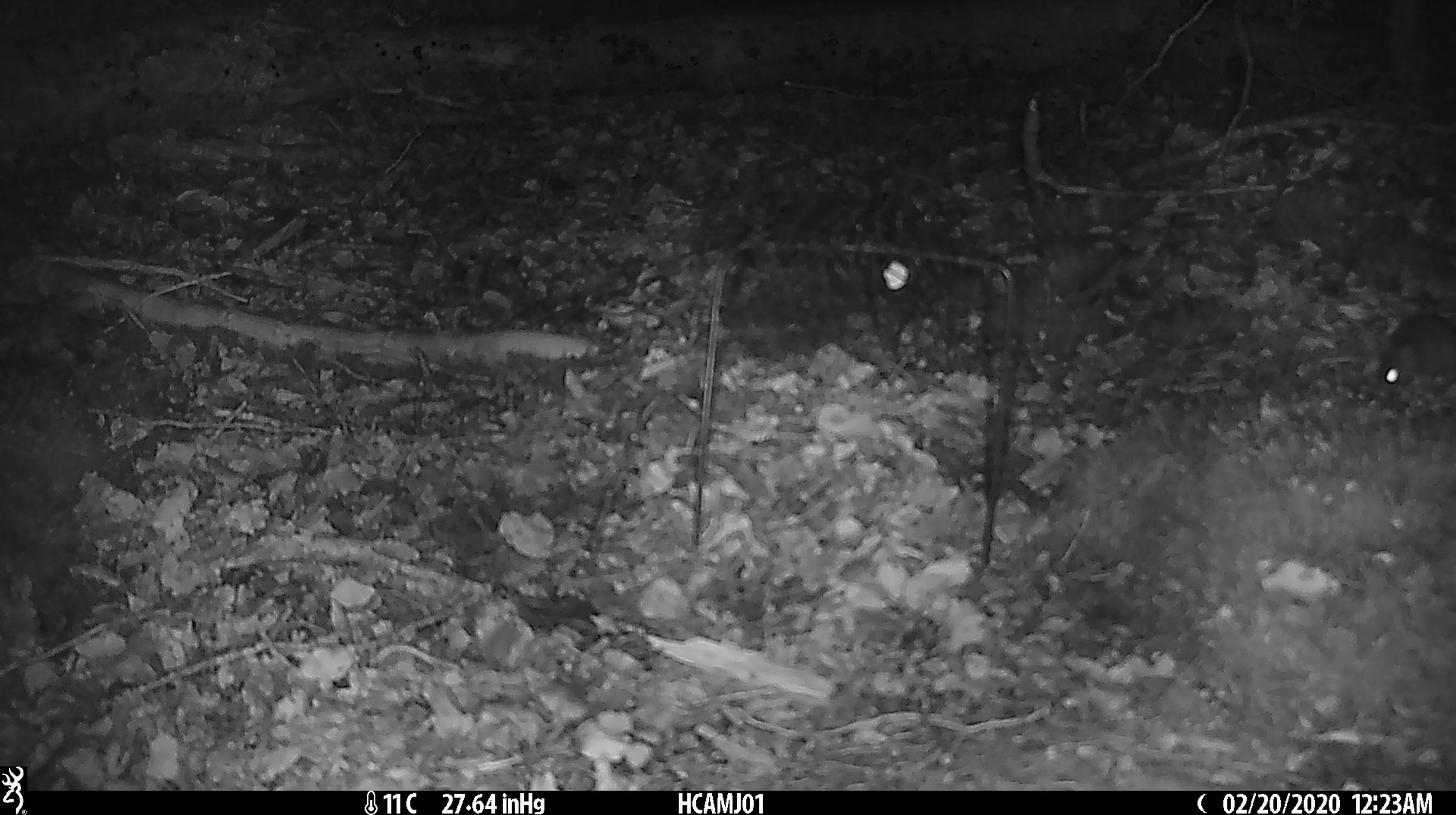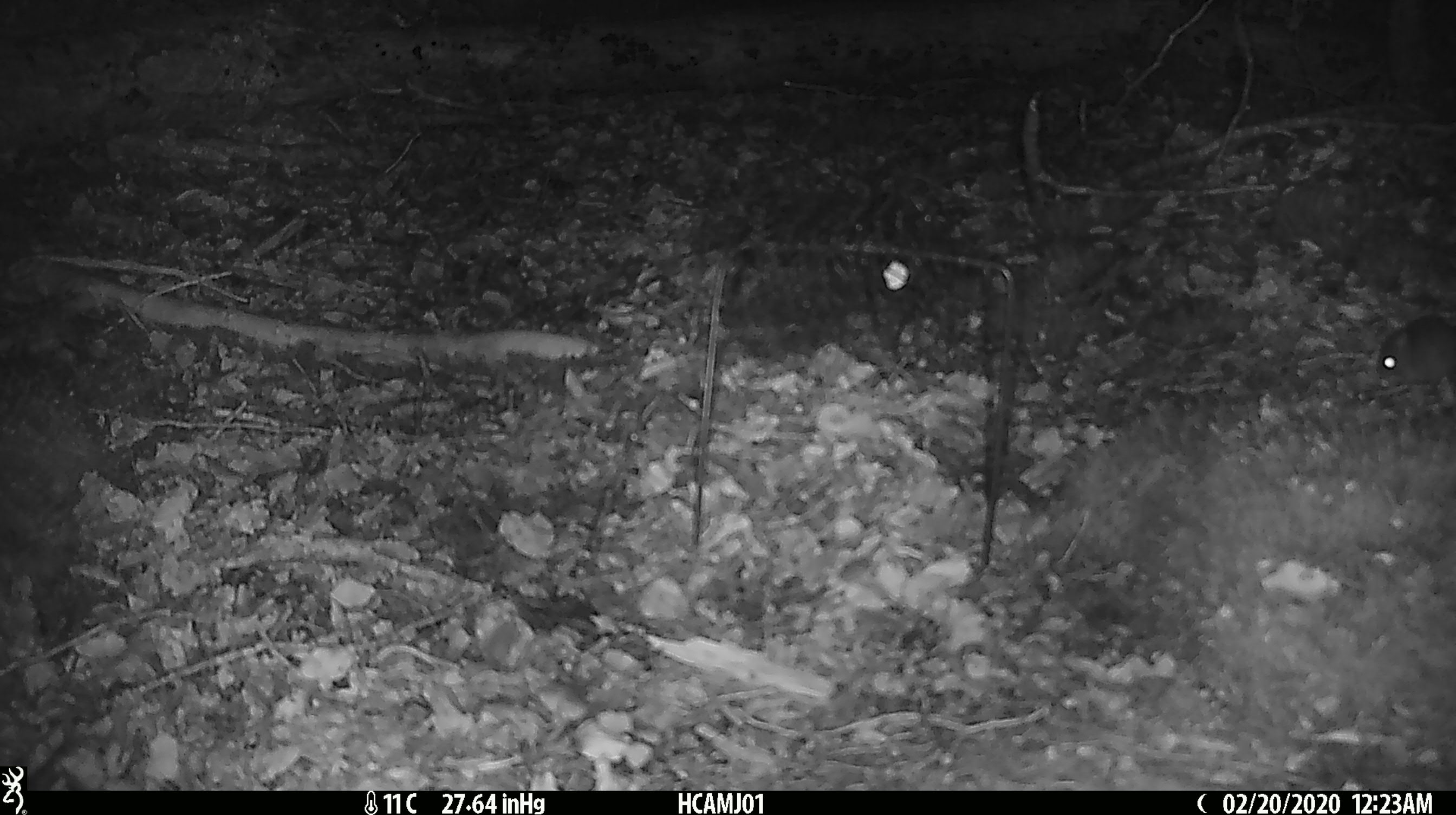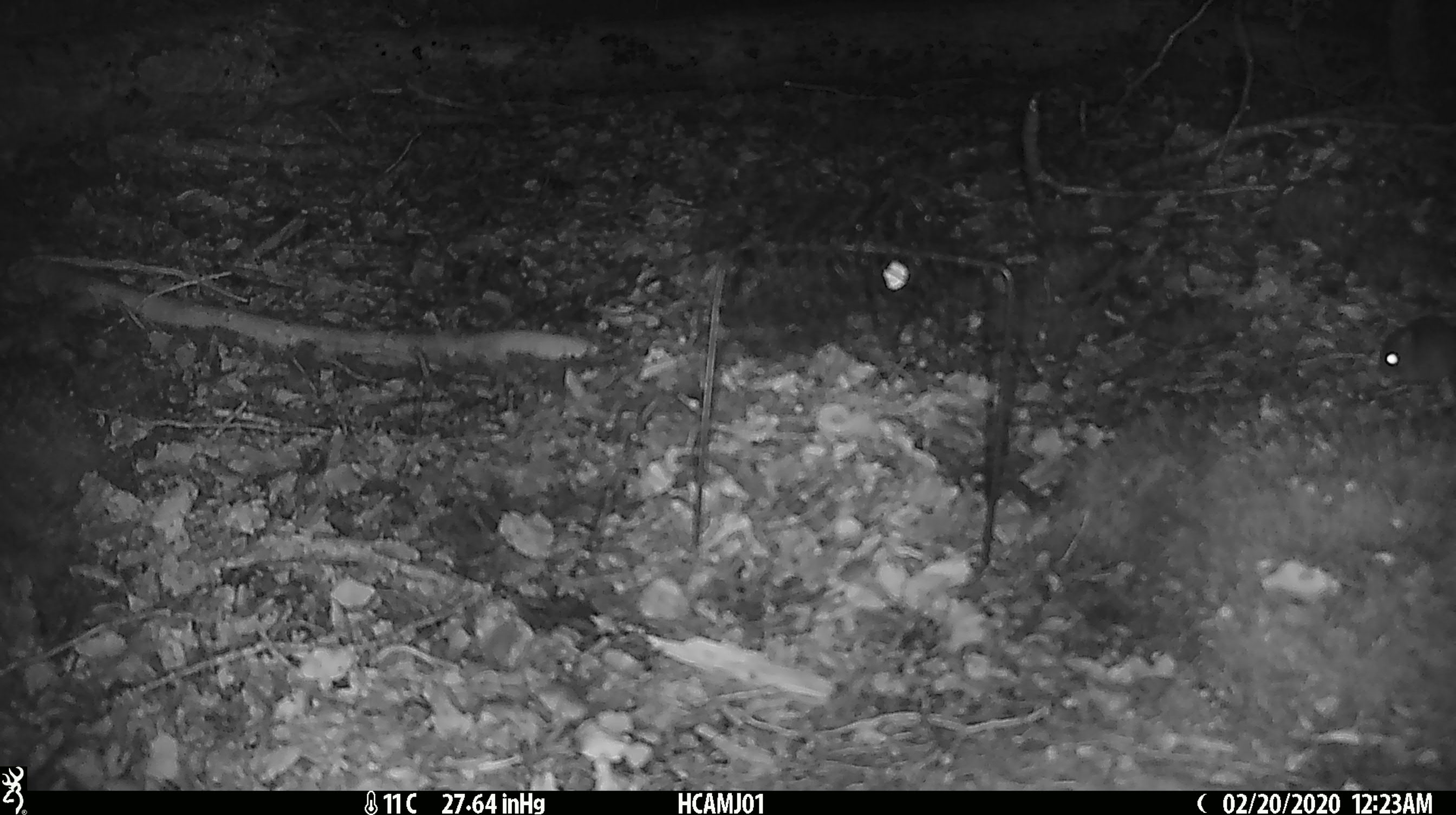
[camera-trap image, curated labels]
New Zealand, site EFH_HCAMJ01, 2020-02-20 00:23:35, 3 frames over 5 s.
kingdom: Animalia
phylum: Chordata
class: Mammalia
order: Rodentia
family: Muridae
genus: Mus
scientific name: Mus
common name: mouse